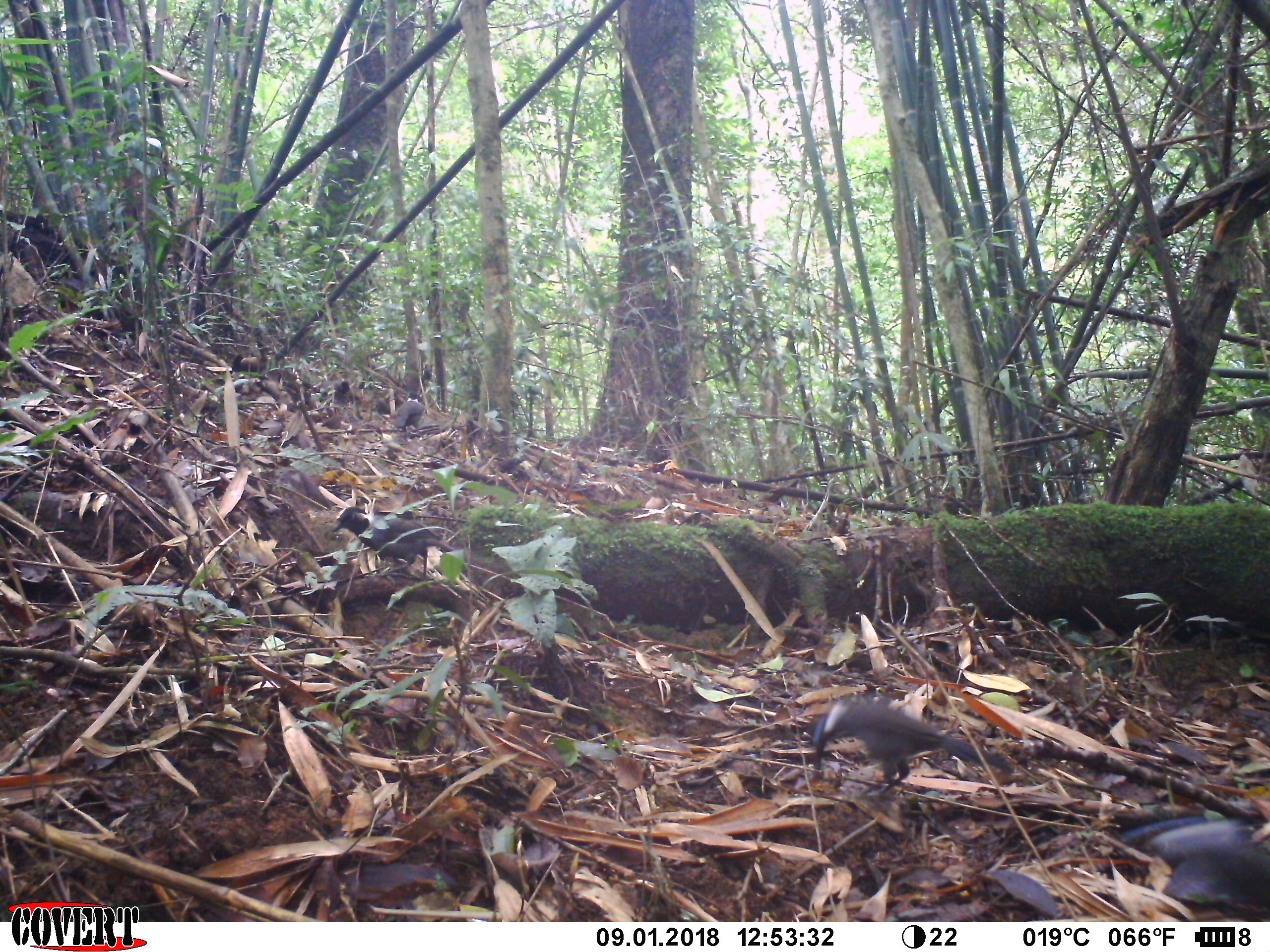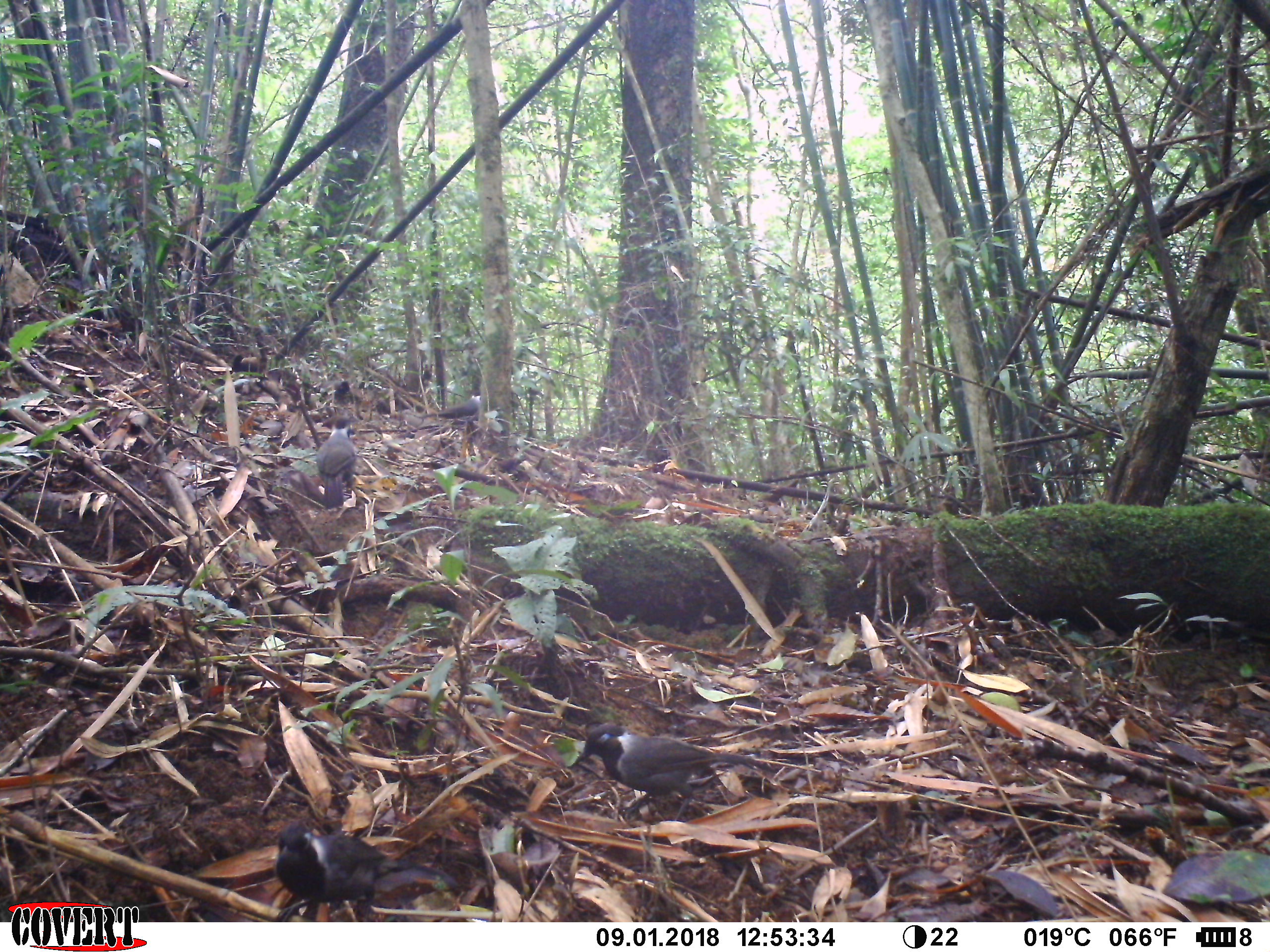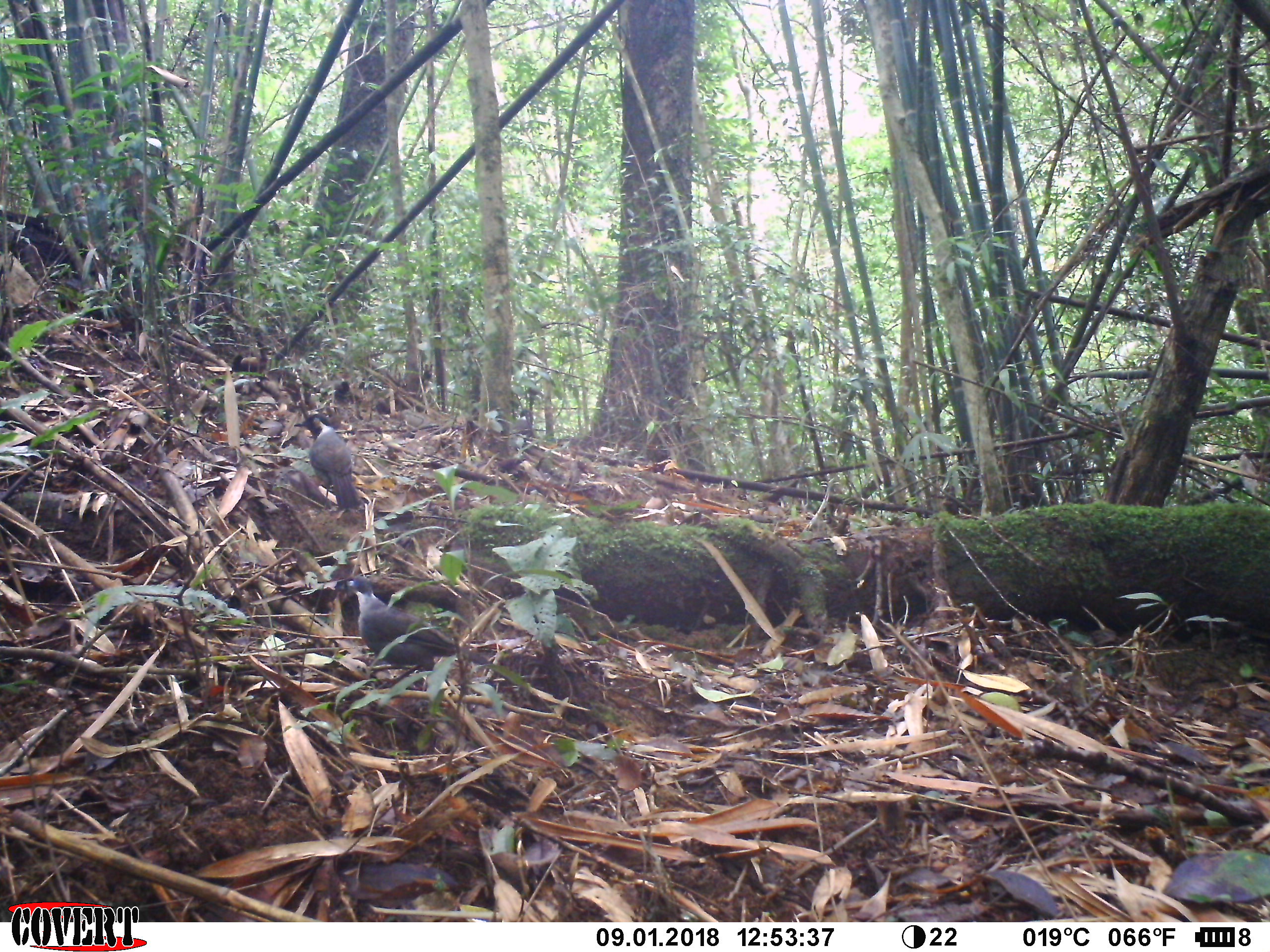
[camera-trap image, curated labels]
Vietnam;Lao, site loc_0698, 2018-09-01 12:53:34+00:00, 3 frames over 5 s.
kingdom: Animalia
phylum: Chordata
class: Aves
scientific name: Aves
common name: bird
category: unidentified bird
Unidentified bird (bird) (Aves). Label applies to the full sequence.